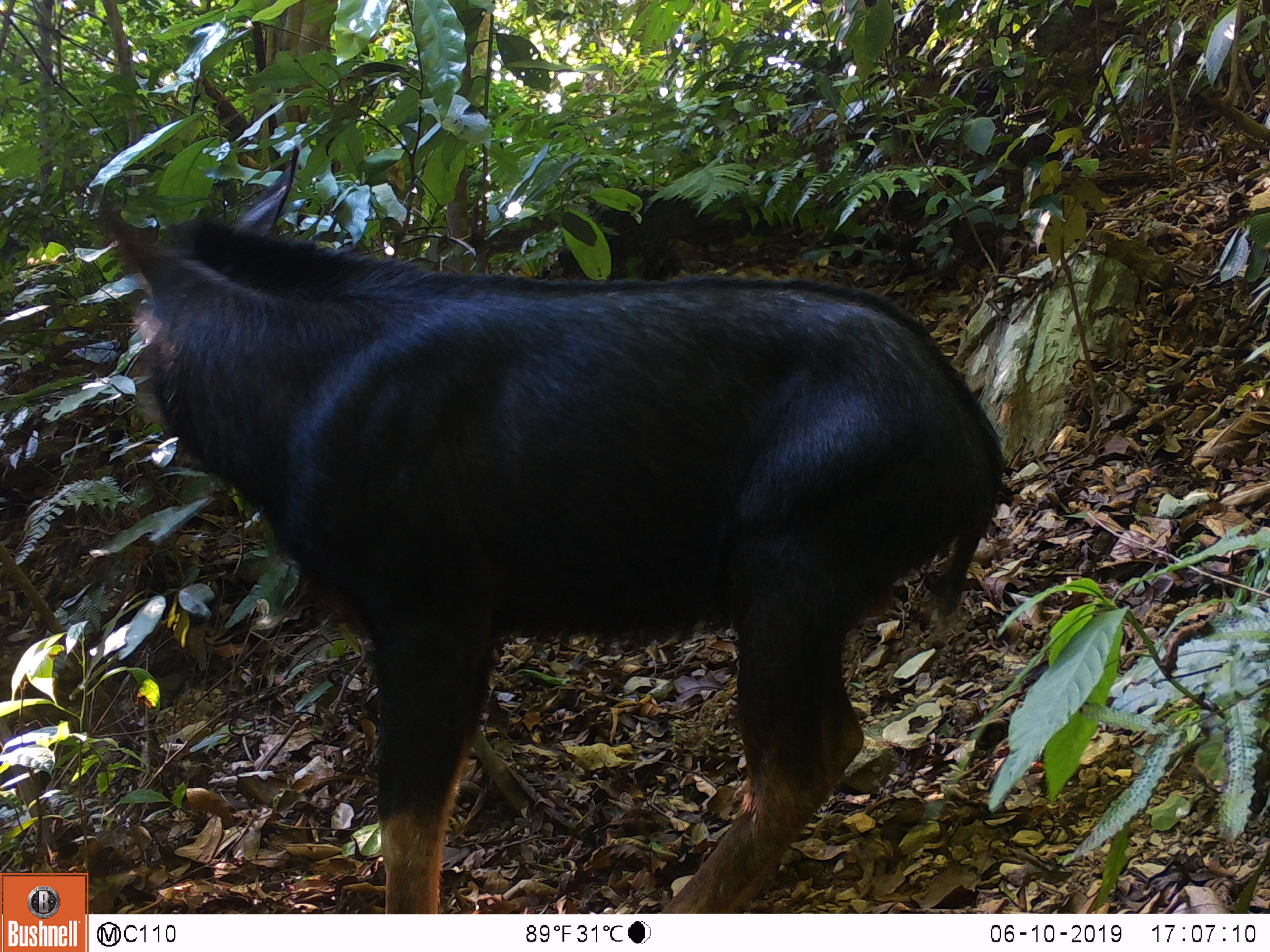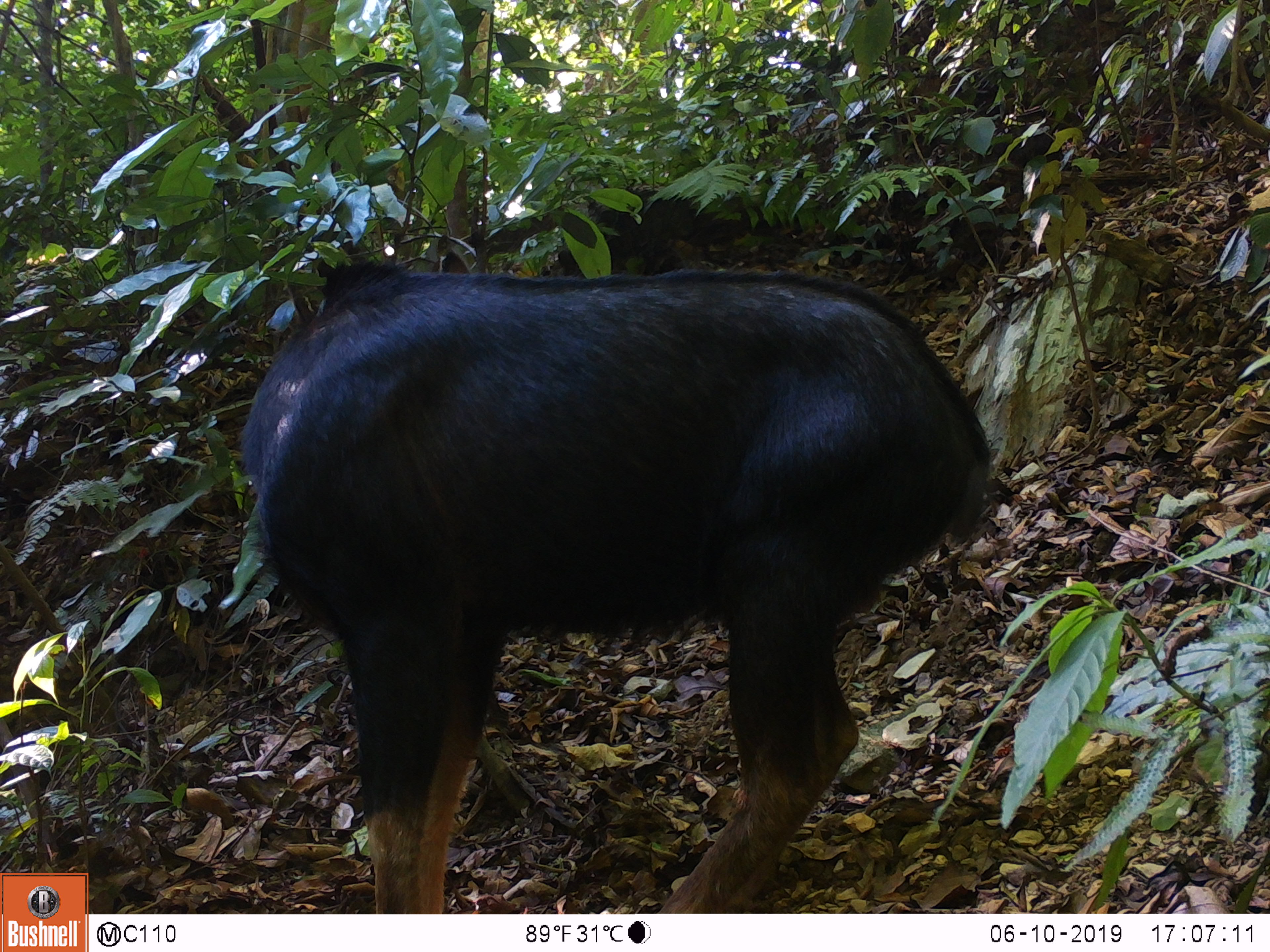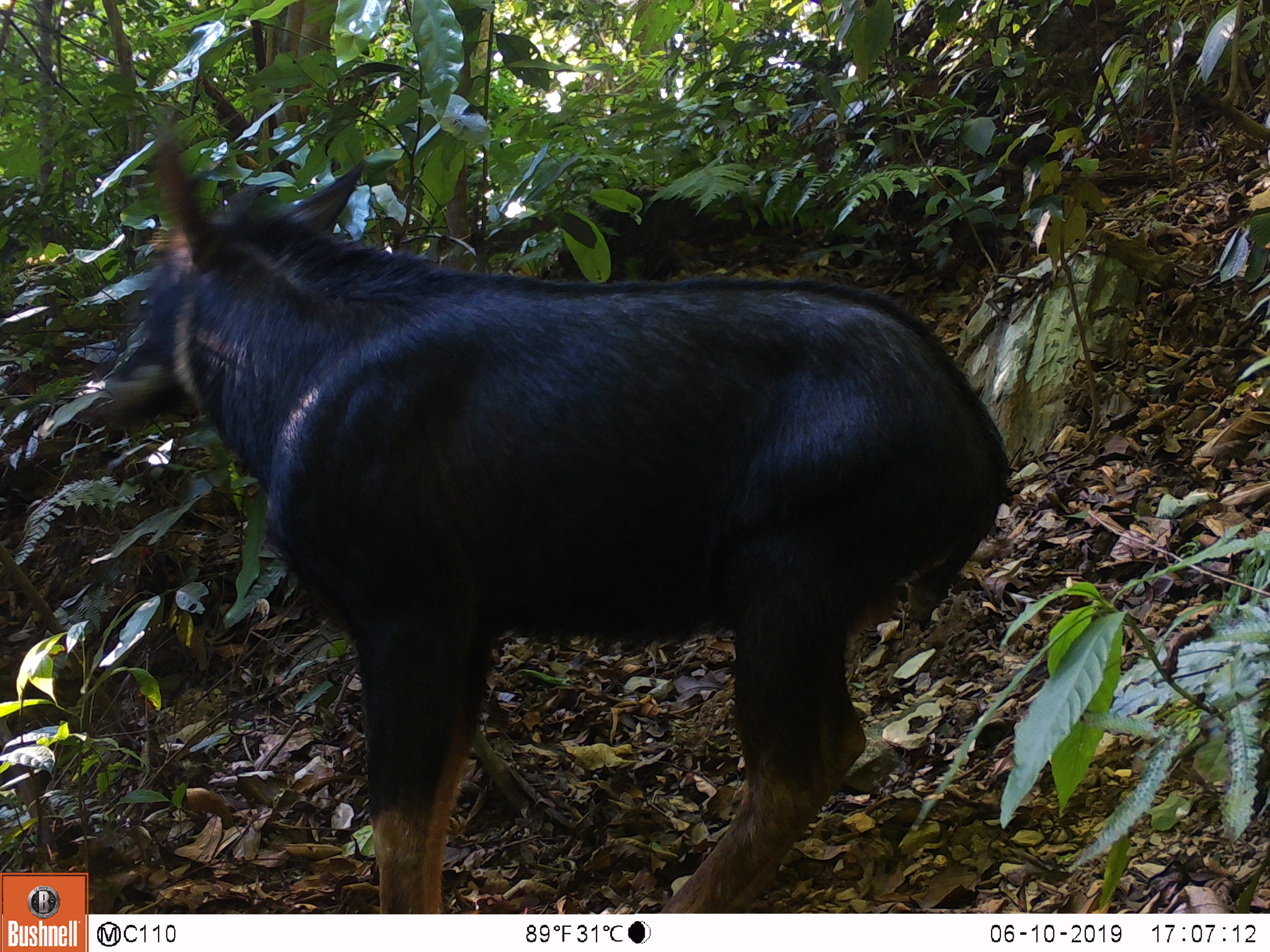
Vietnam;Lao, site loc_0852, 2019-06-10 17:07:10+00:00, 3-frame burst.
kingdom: Animalia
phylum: Chordata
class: Mammalia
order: Artiodactyla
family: Bovidae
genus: Capricornis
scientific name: Capricornis sumatraensis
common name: chinese serow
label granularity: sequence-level